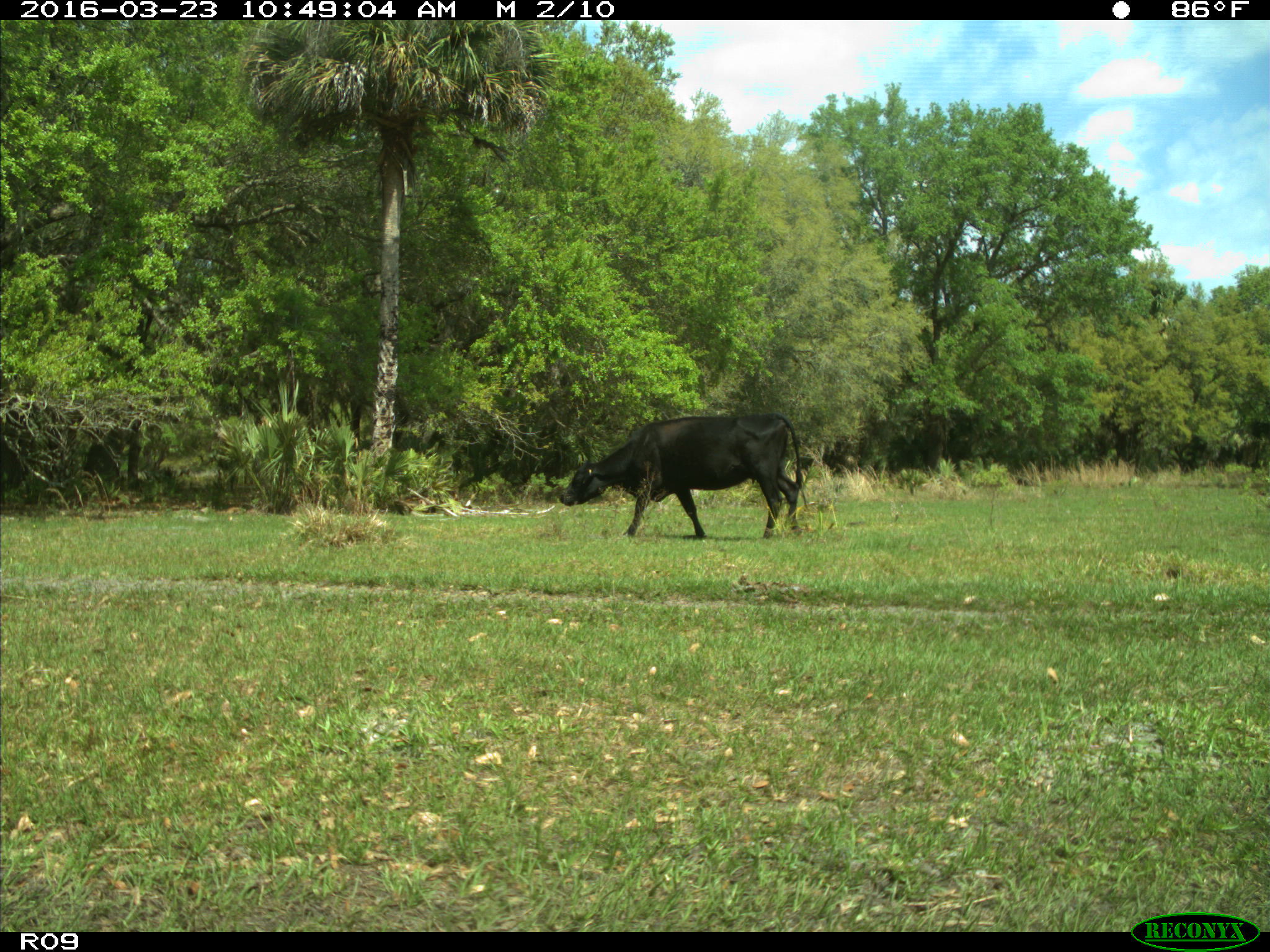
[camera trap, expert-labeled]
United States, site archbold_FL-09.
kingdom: Animalia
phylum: Chordata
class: Mammalia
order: Artiodactyla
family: Bovidae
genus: Bos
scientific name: Bos taurus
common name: domestic cow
Bos taurus (domestic cow).